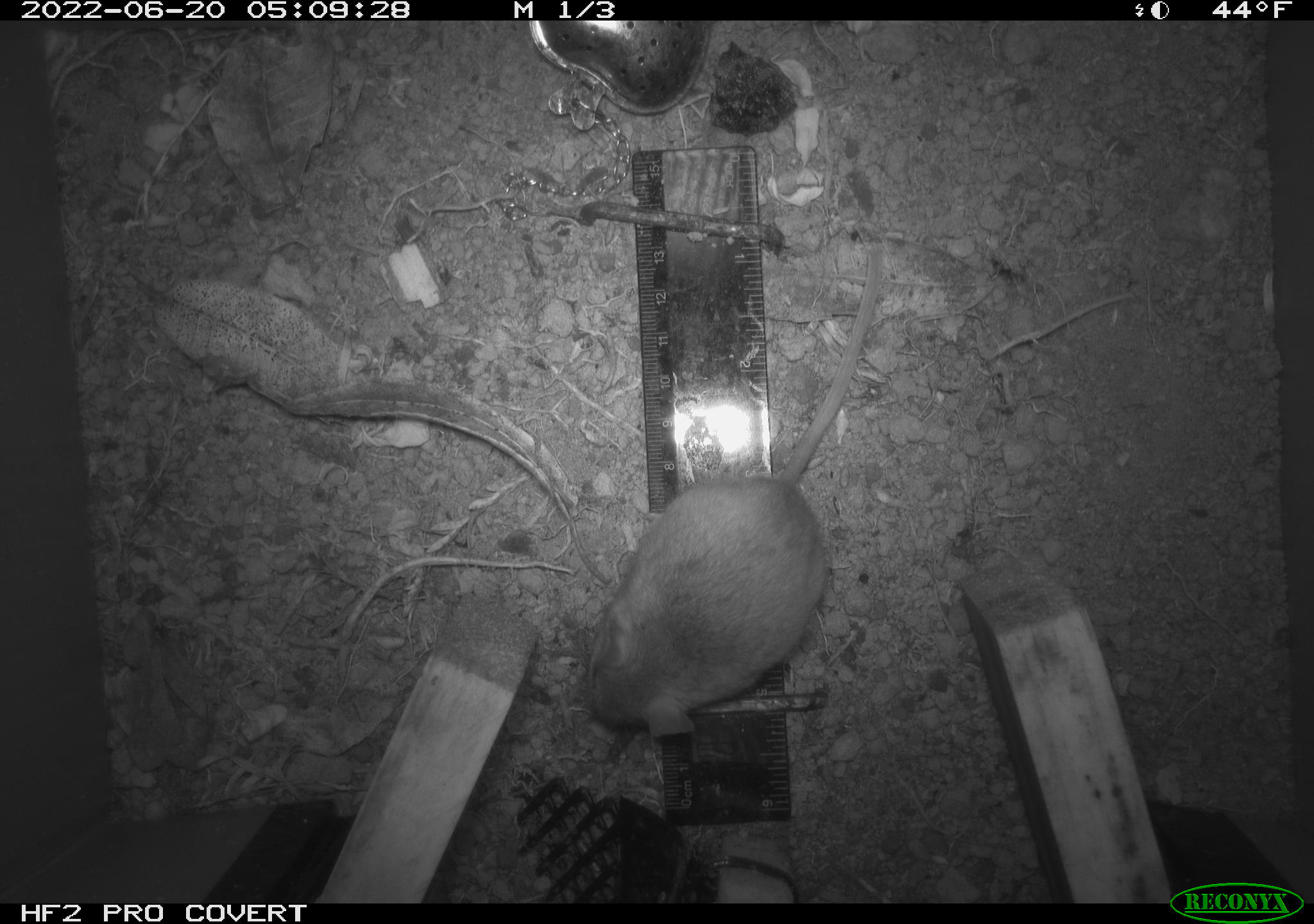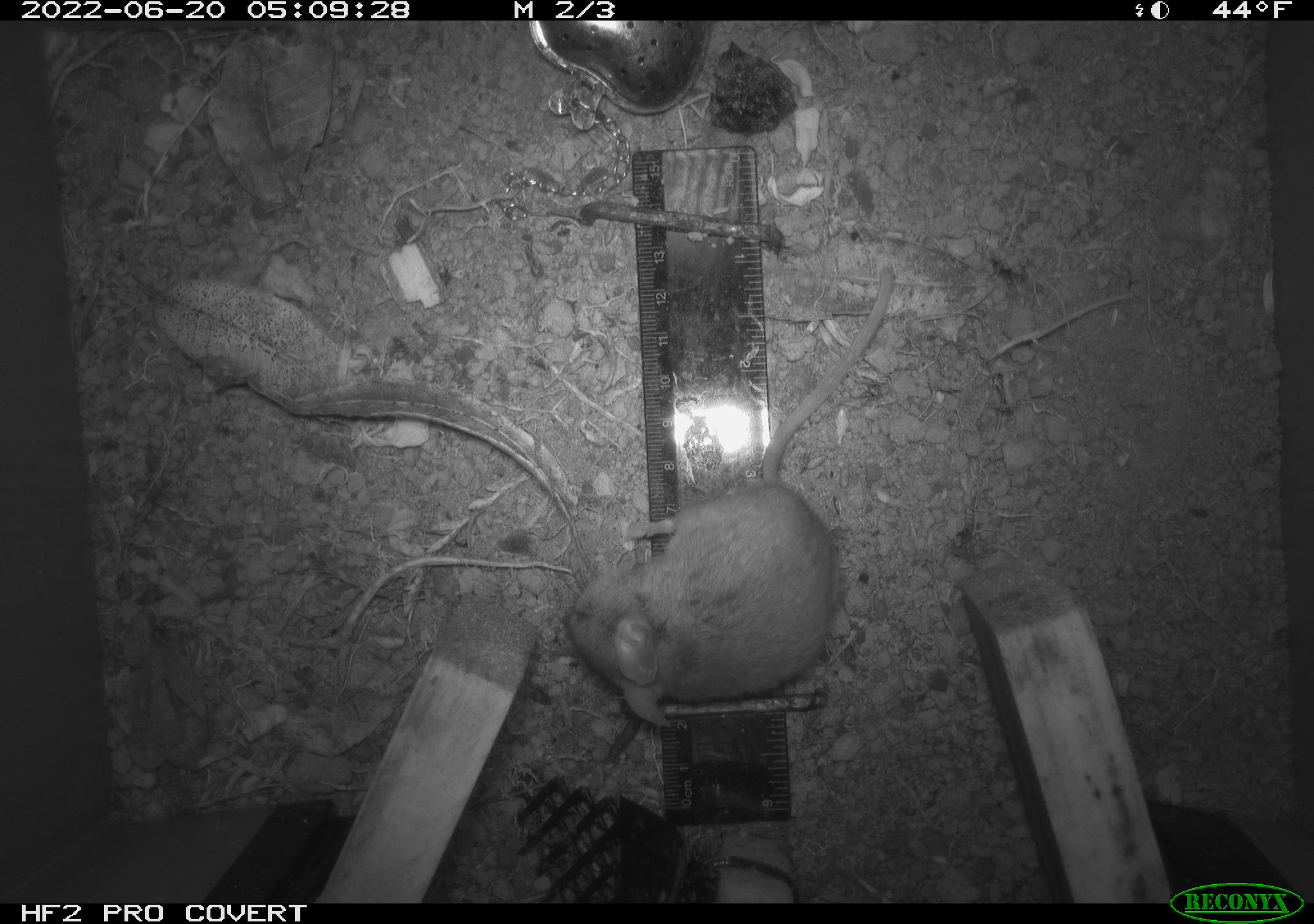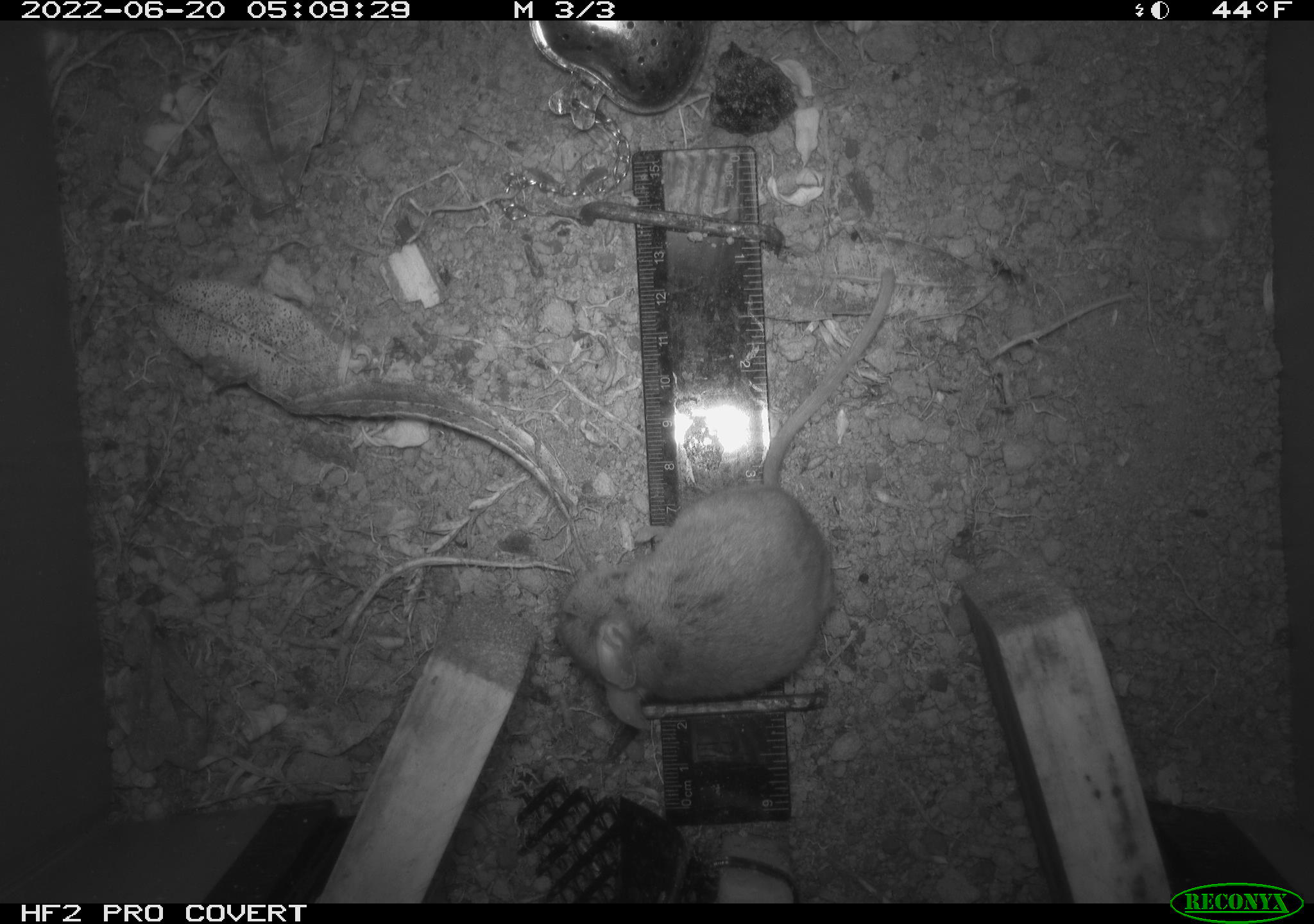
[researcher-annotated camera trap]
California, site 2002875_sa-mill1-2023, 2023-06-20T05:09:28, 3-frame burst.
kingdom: Animalia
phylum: Chordata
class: Mammalia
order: Rodentia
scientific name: Rodentia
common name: mouse species